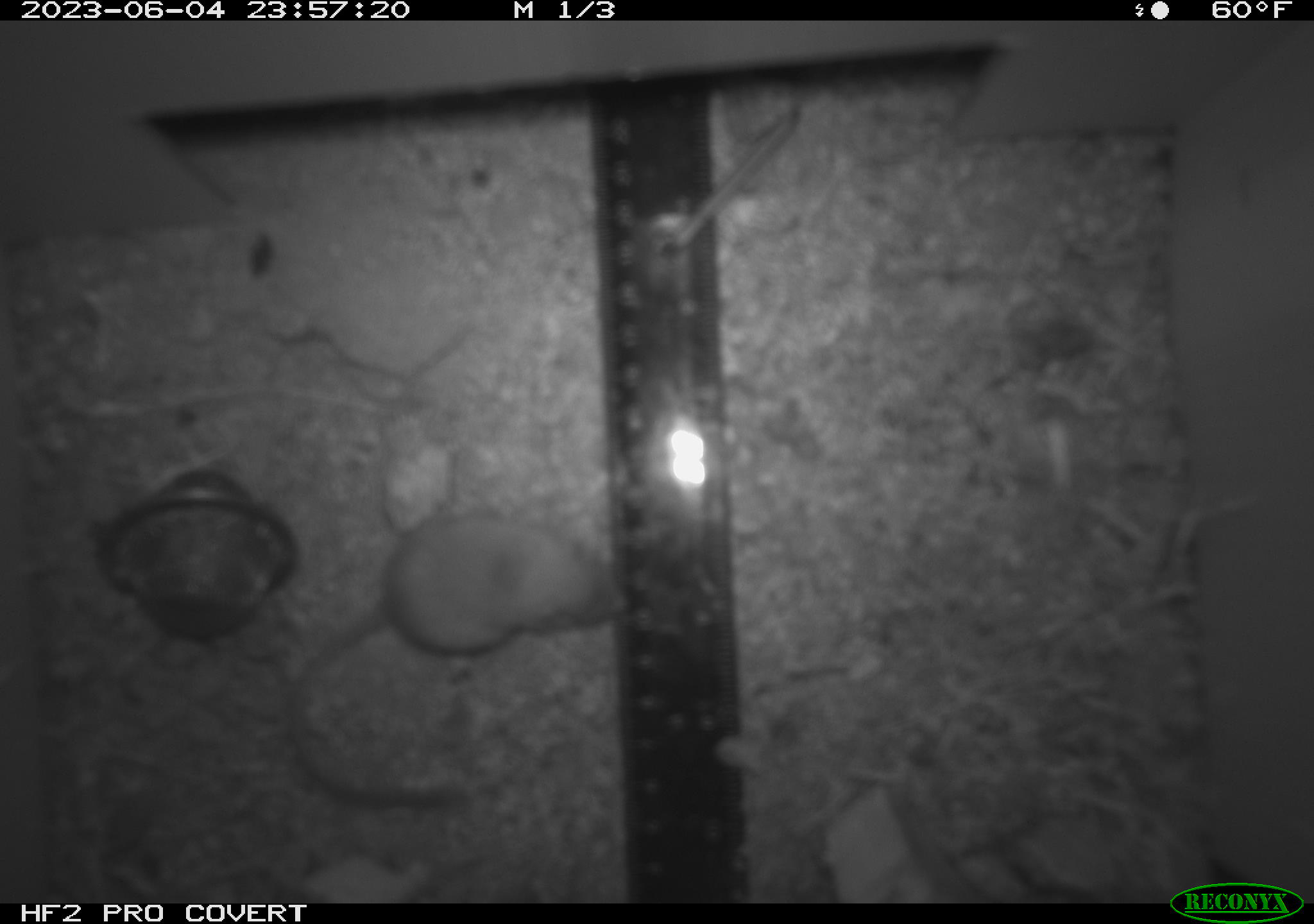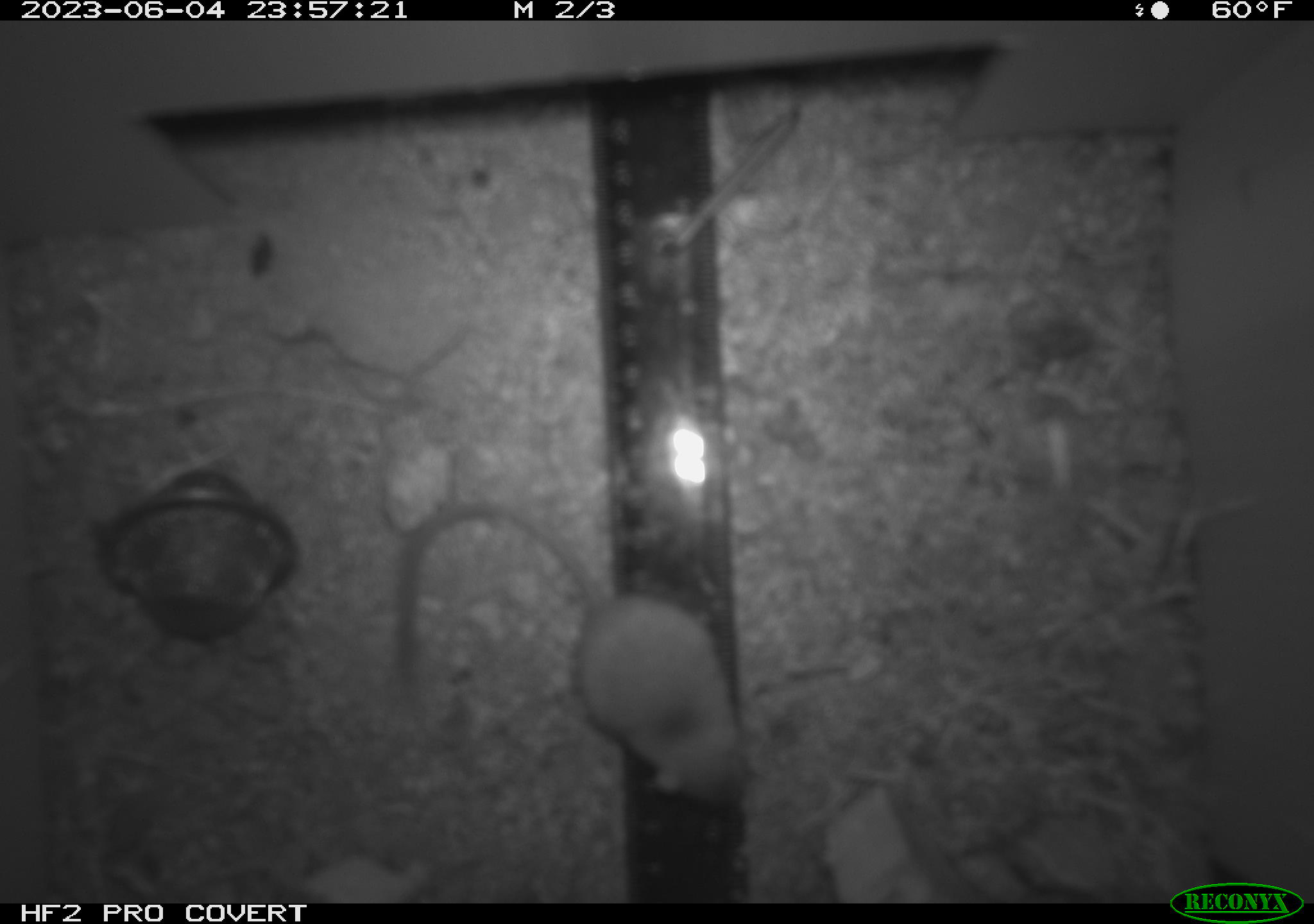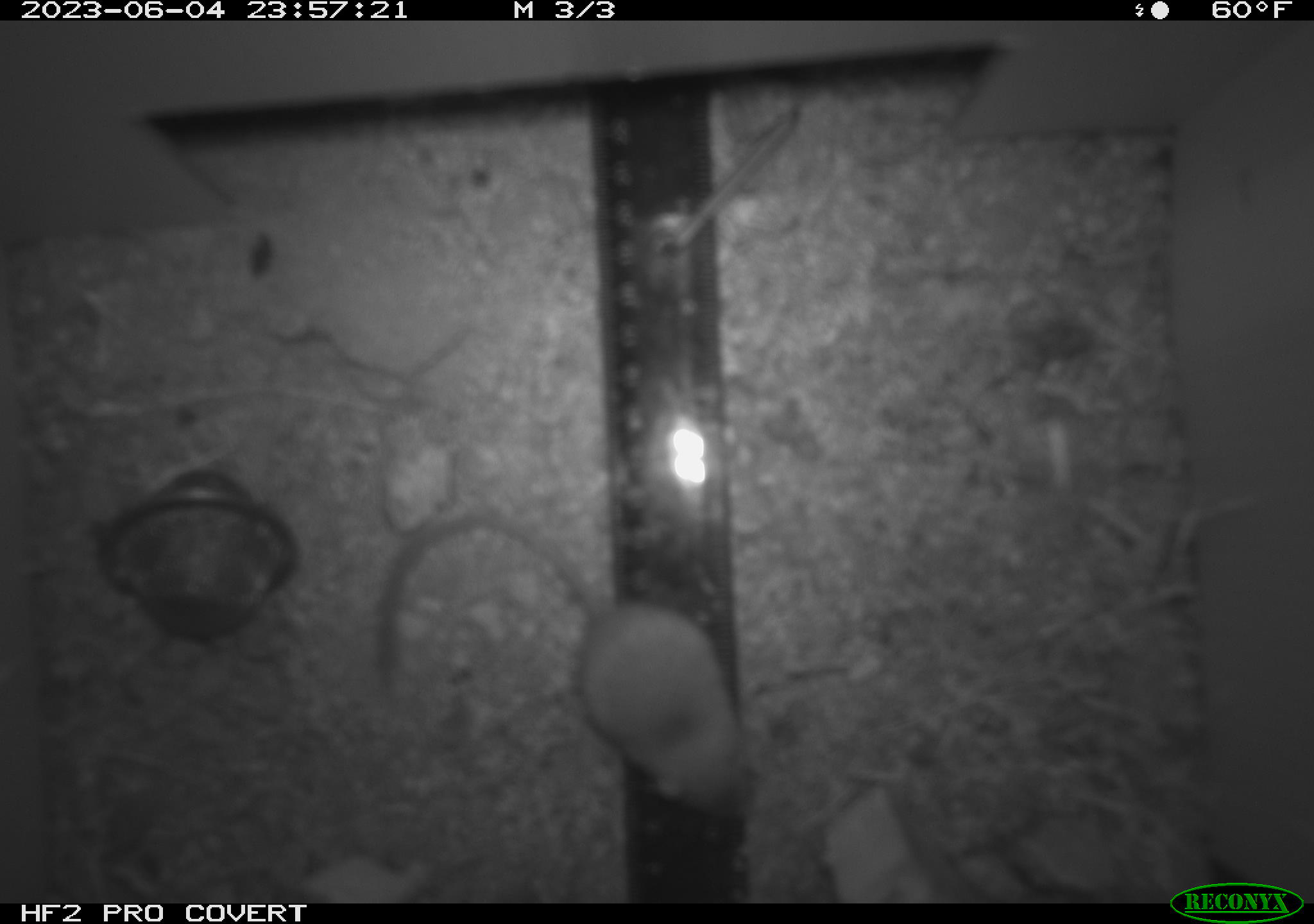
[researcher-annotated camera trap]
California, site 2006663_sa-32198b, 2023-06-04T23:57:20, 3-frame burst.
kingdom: Animalia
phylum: Chordata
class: Mammalia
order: Rodentia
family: Heteromyidae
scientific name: Heteromyidae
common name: kangaroo rats and pocket mice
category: heteromyidae family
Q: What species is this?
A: Heteromyidae family (kangaroo rats and pocket mice) (Heteromyidae).